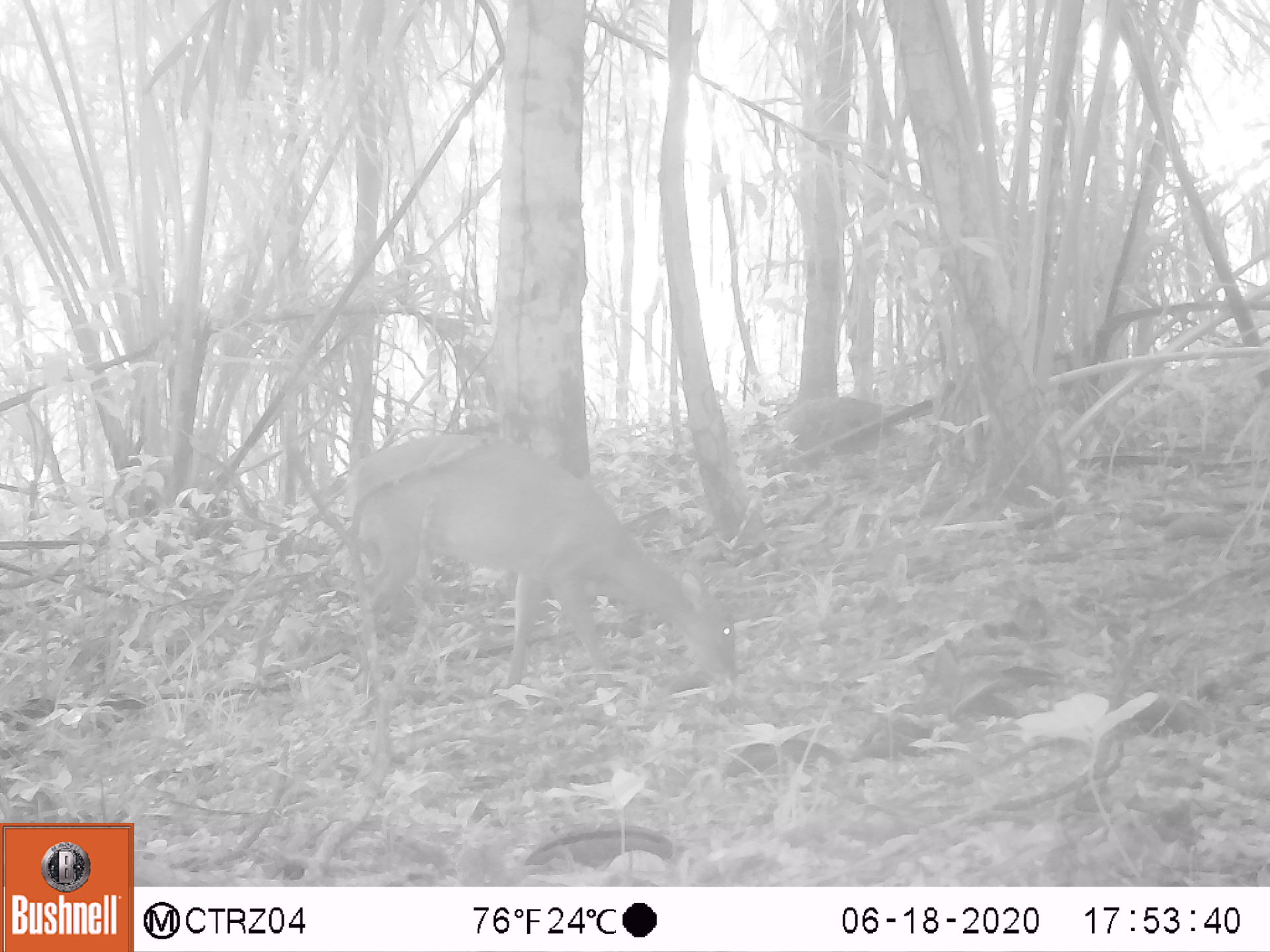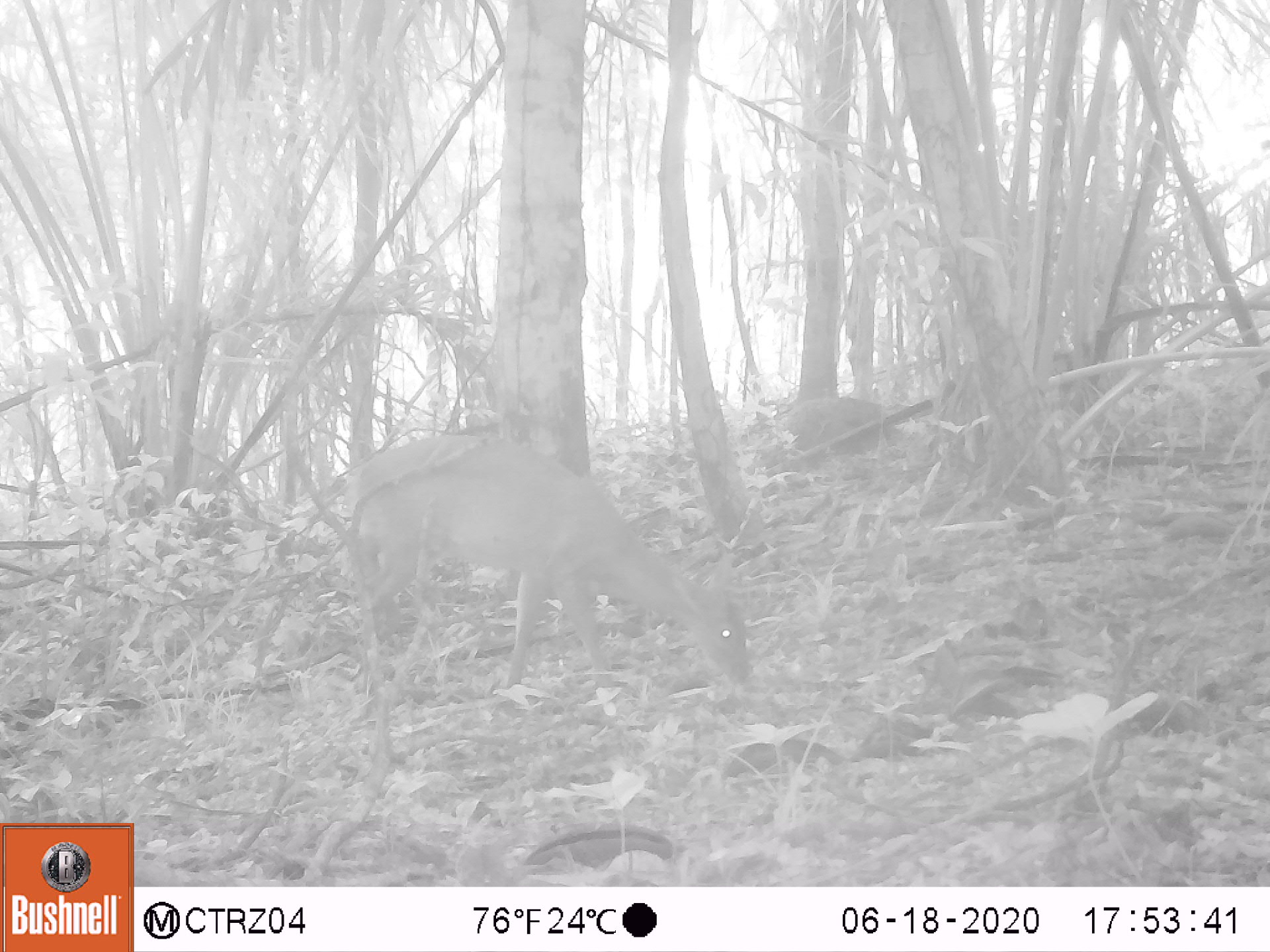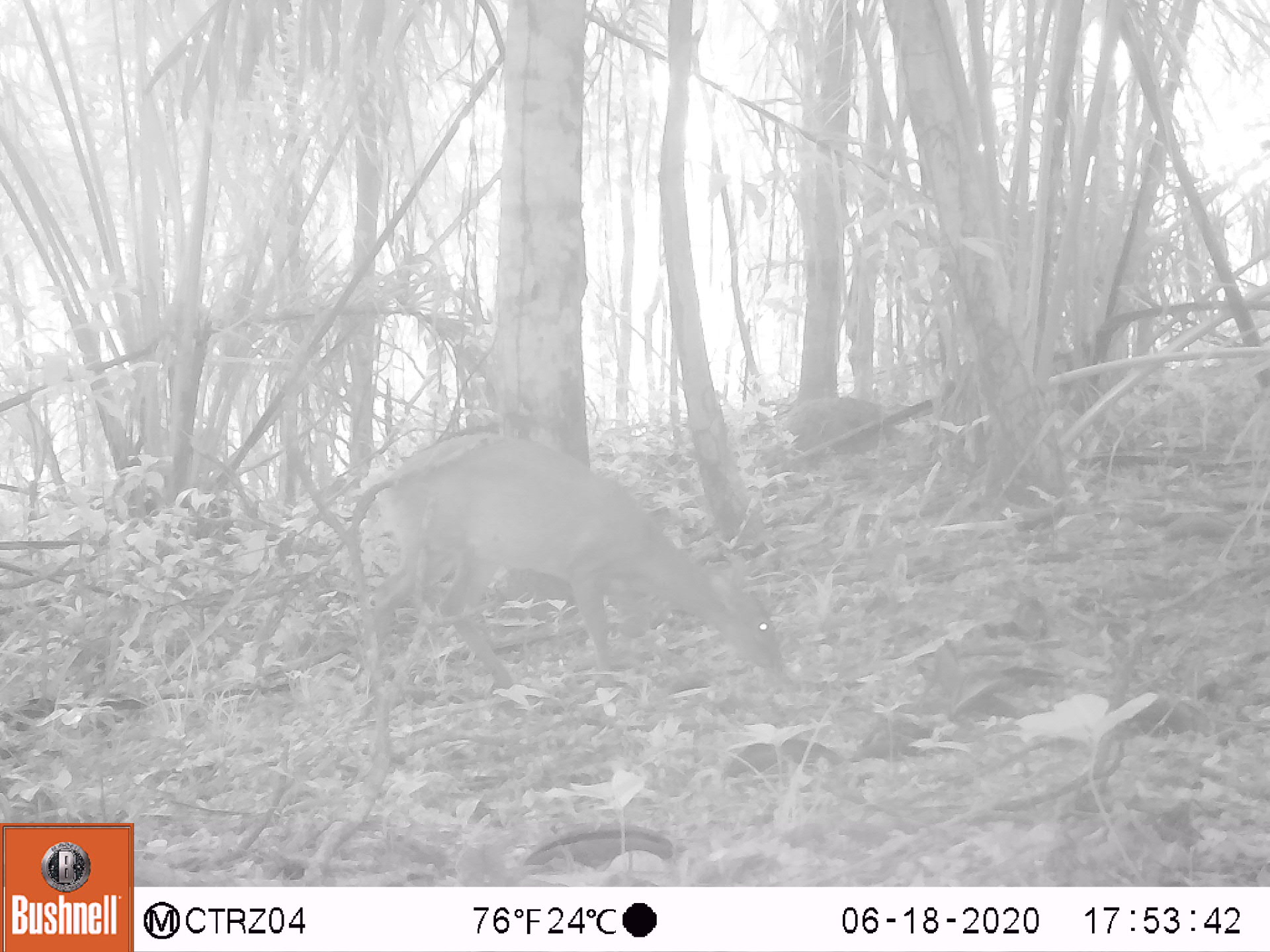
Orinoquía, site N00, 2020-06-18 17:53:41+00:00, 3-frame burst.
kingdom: Animalia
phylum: Chordata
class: Mammalia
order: Artiodactyla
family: Cervidae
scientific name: Cervidae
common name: deer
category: unknown cervid